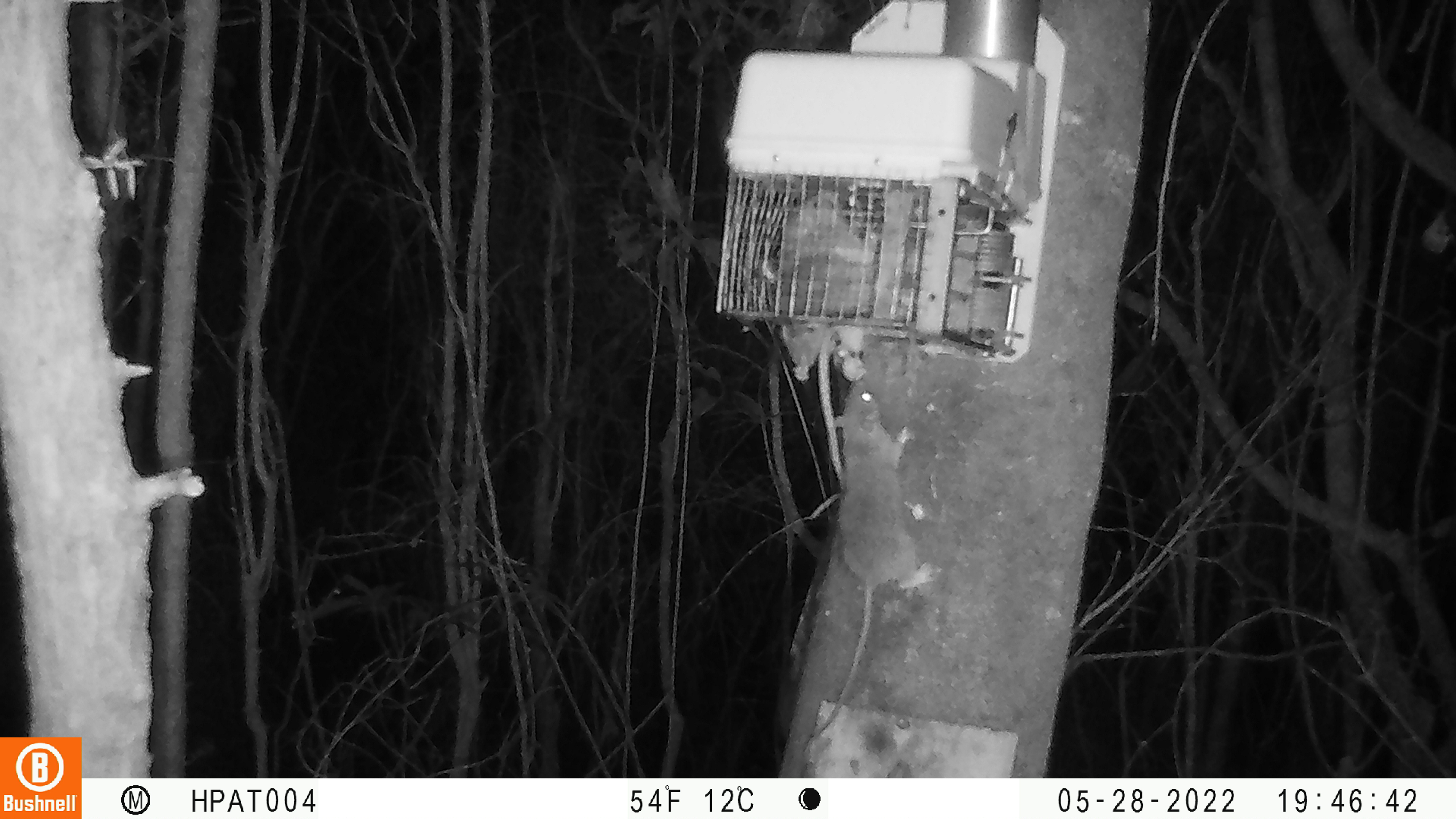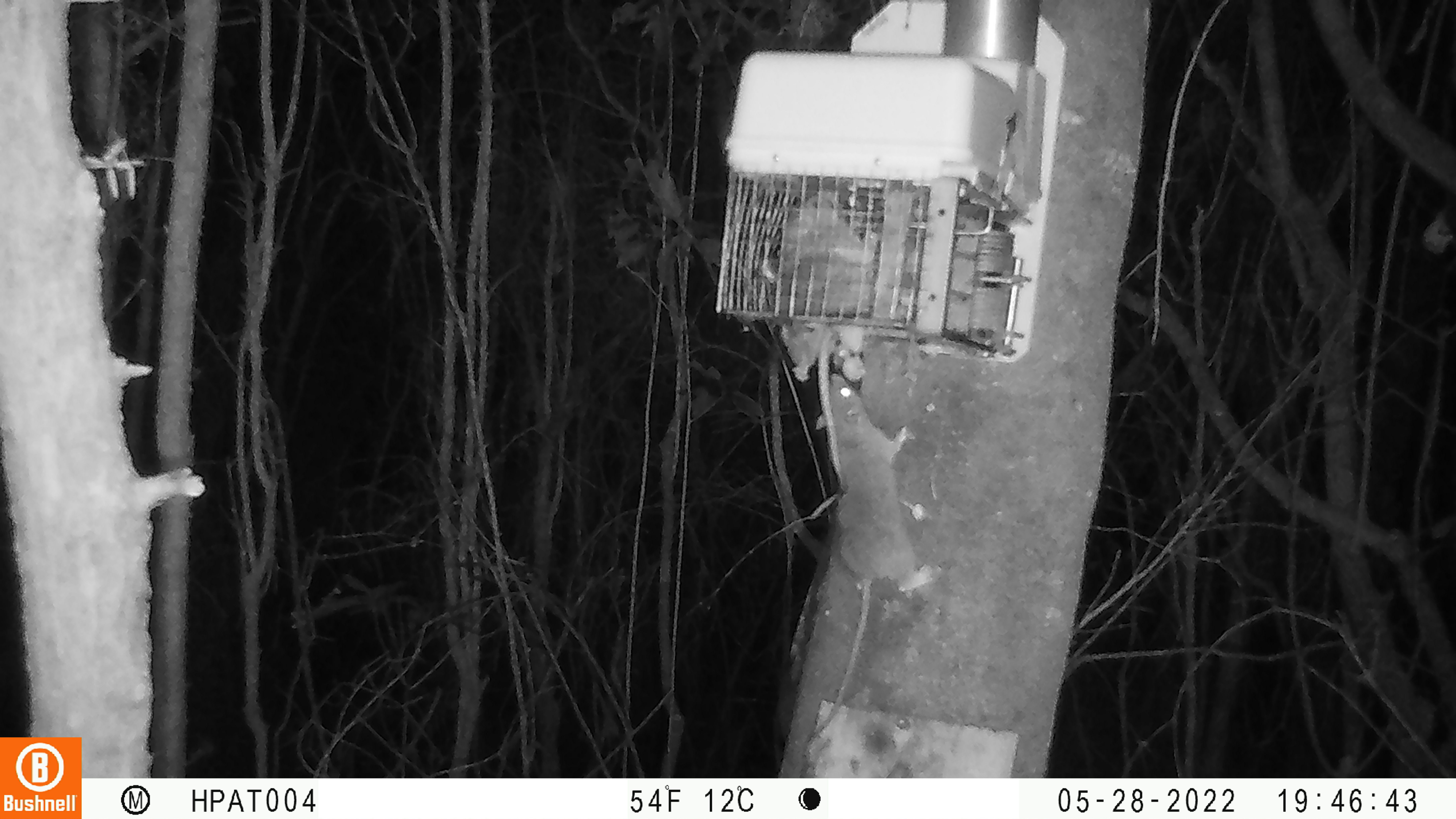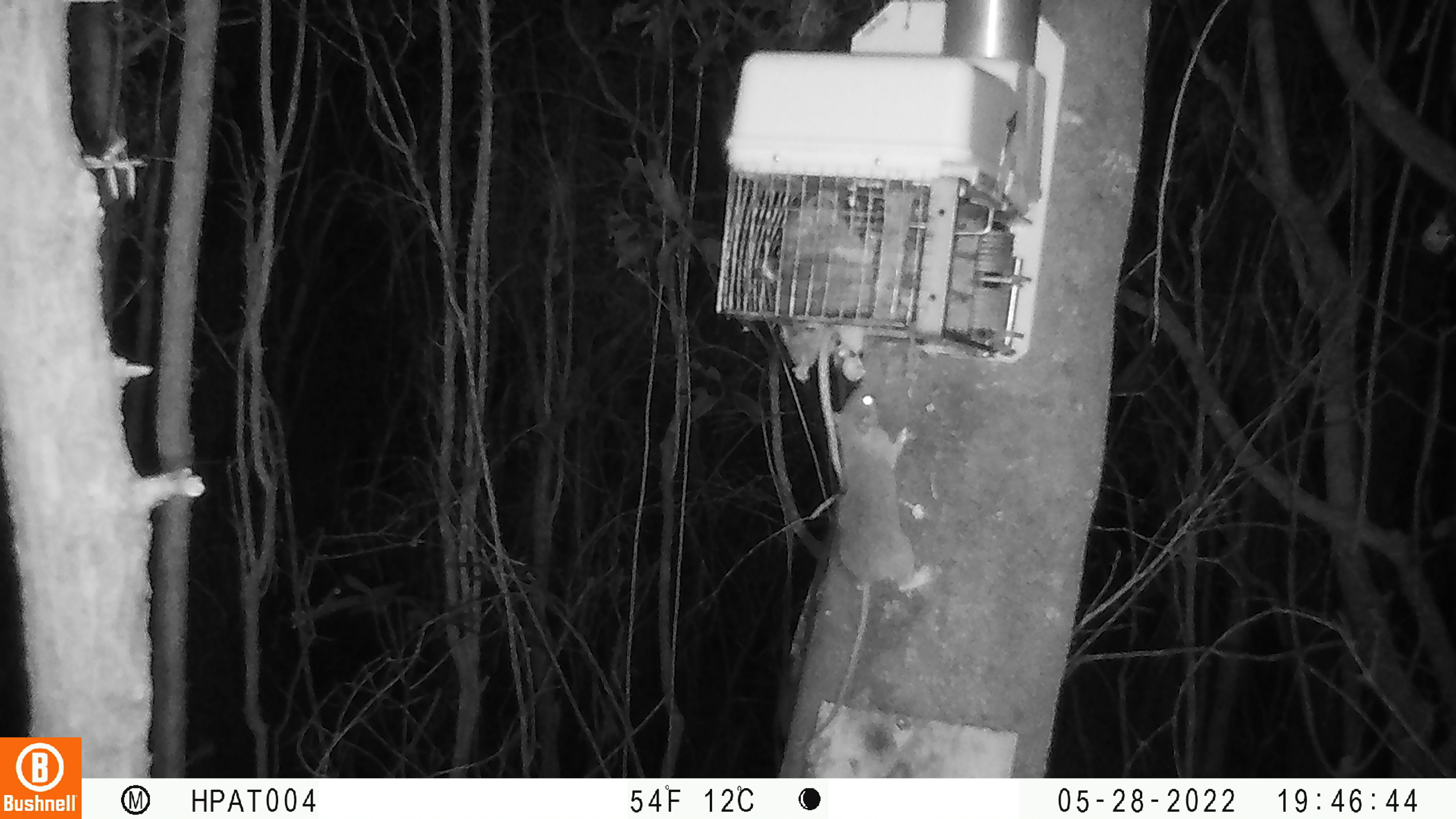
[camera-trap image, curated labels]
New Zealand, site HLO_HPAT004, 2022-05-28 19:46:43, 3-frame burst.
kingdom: Animalia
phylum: Chordata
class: Mammalia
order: Rodentia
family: Muridae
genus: Rattus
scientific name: Rattus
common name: rat